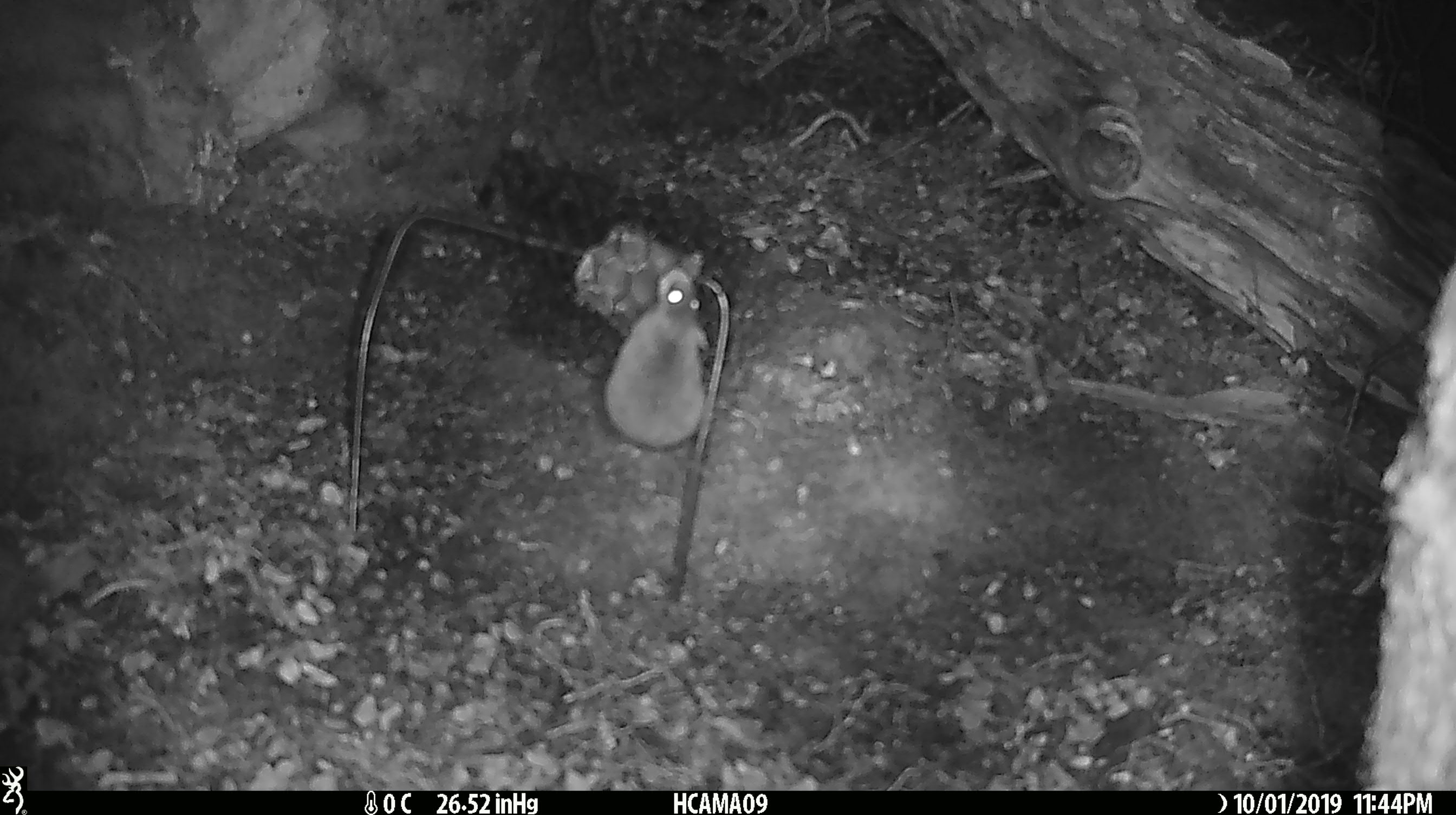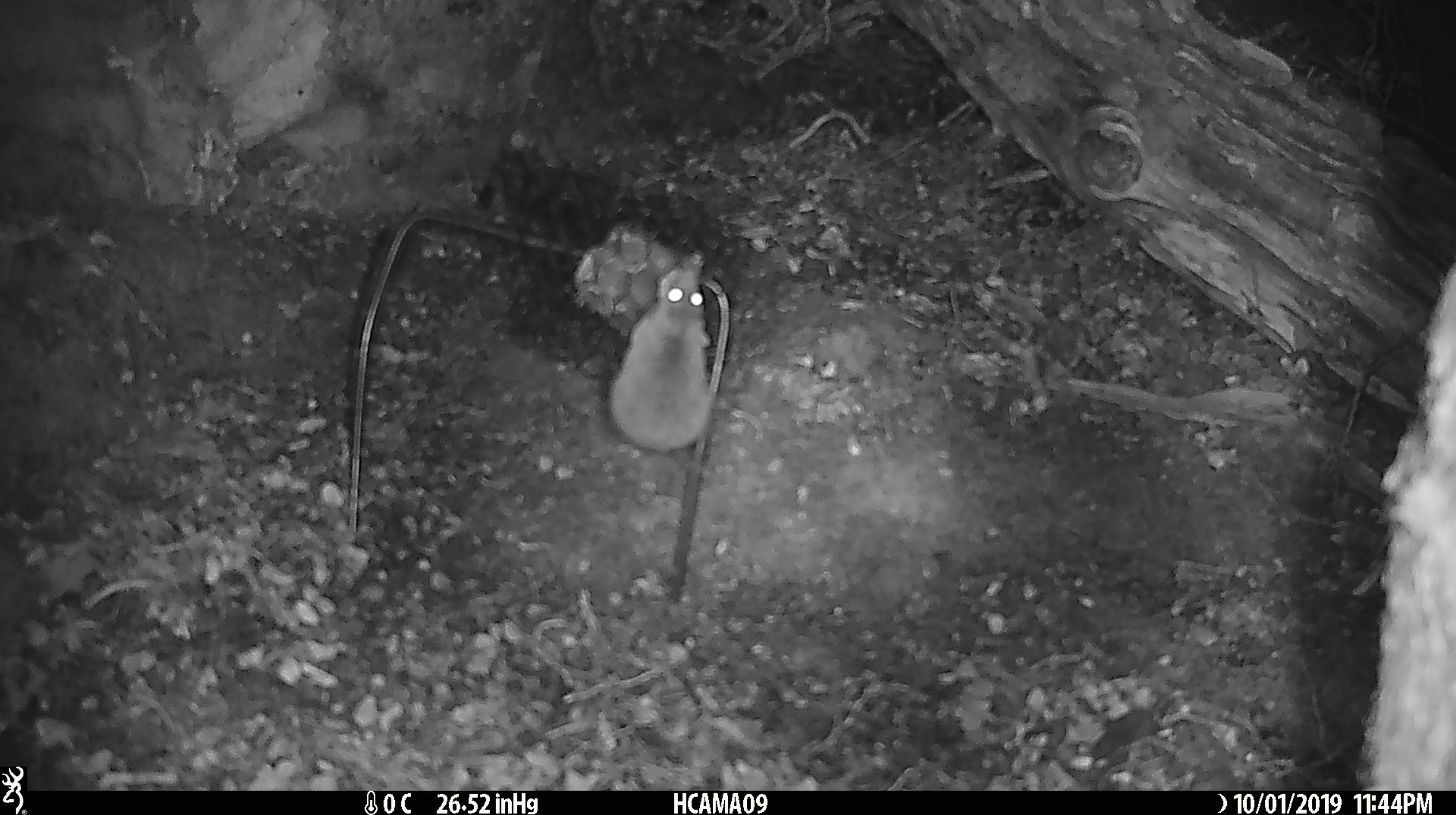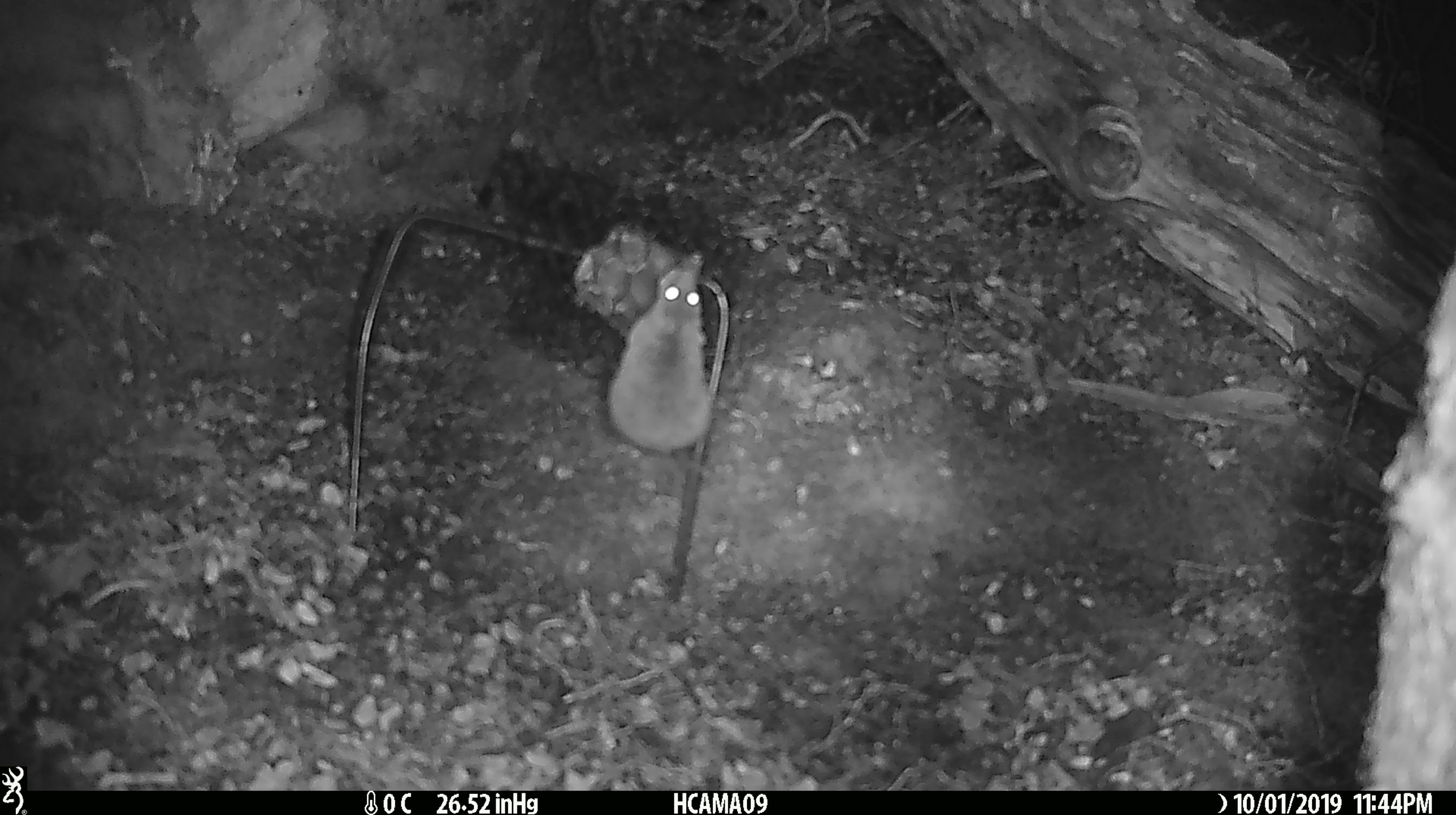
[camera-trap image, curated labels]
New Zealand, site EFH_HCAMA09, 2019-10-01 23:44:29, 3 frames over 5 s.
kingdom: Animalia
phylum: Chordata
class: Mammalia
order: Rodentia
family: Muridae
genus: Mus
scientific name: Mus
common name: mouse